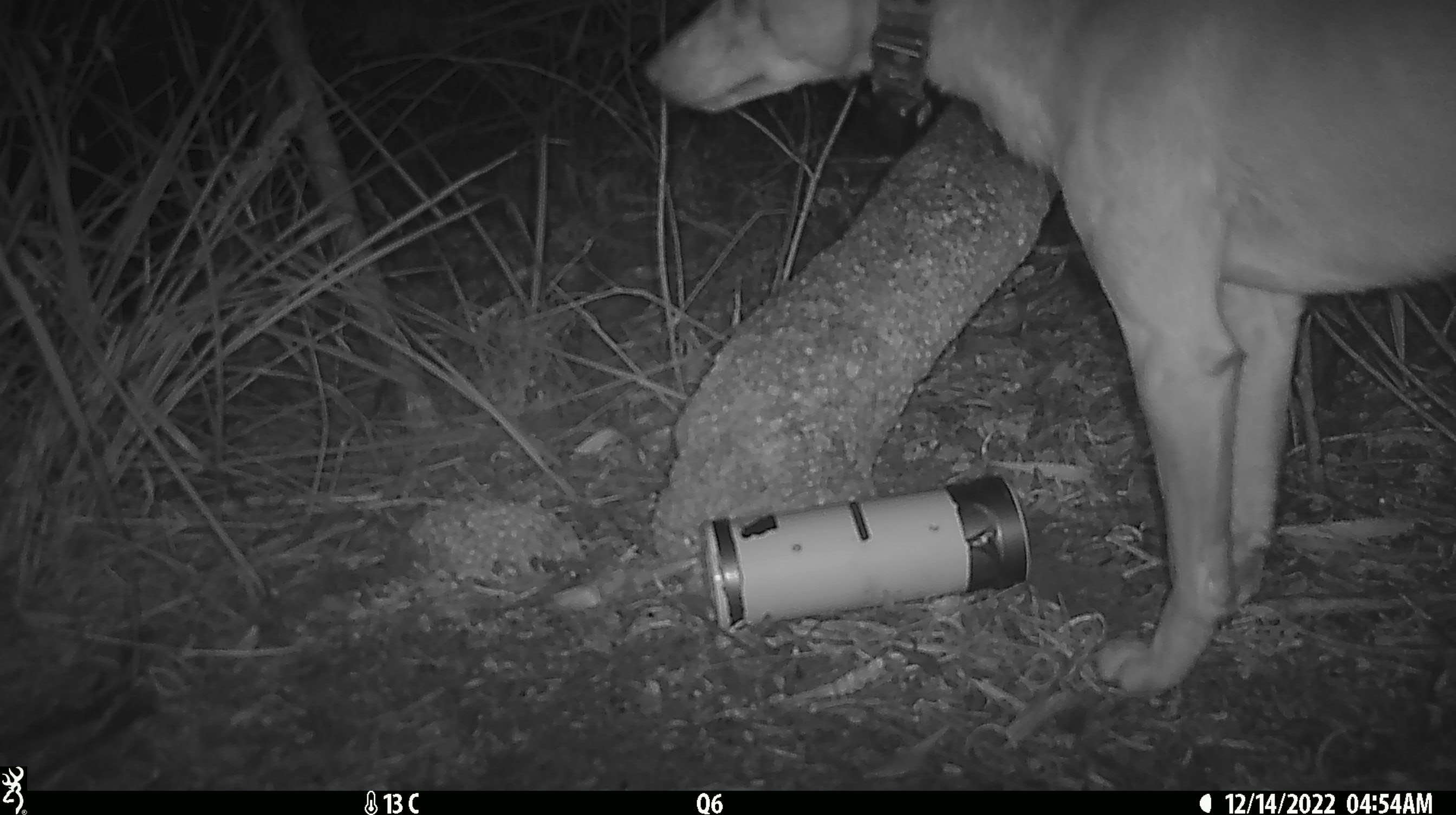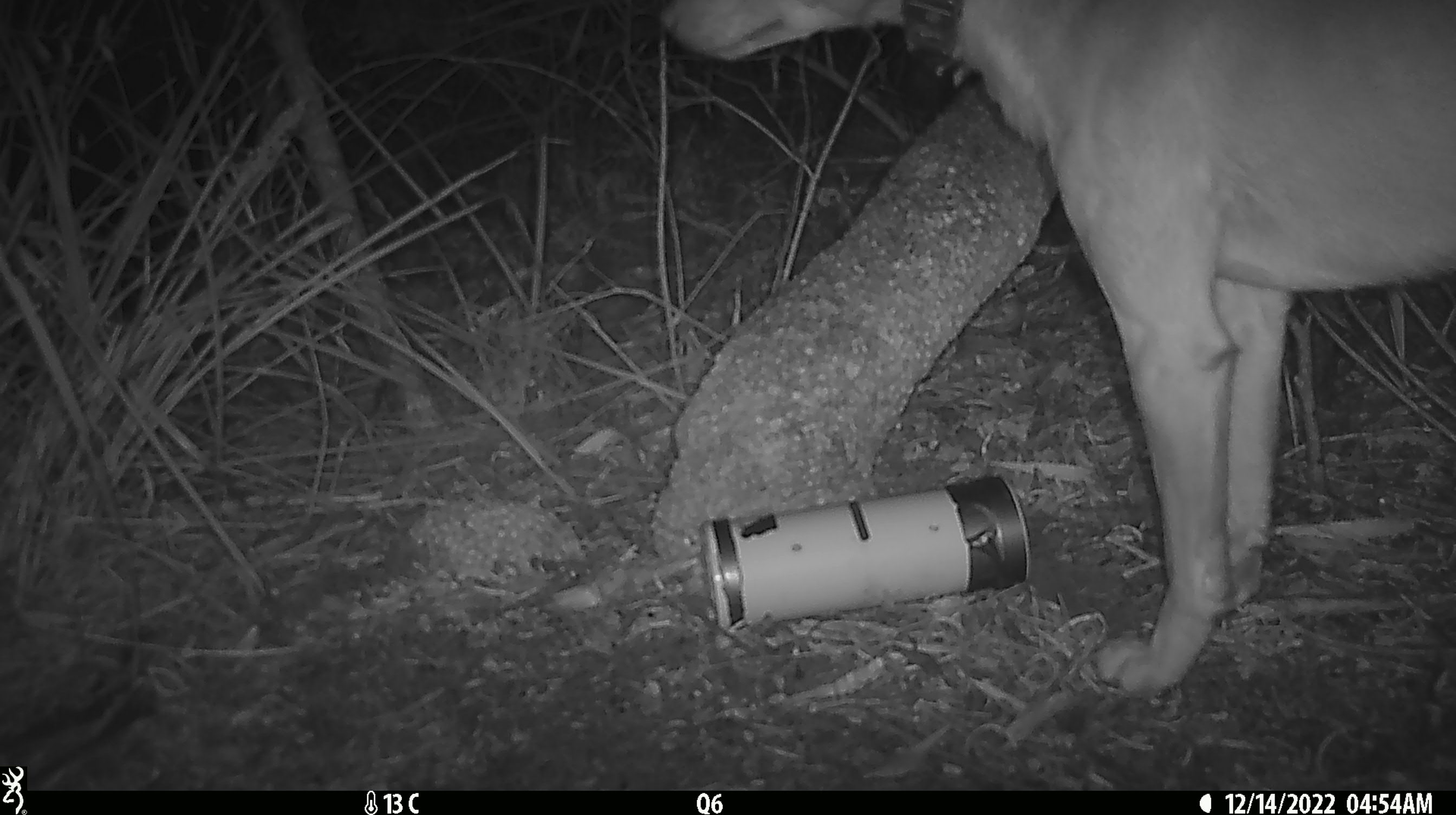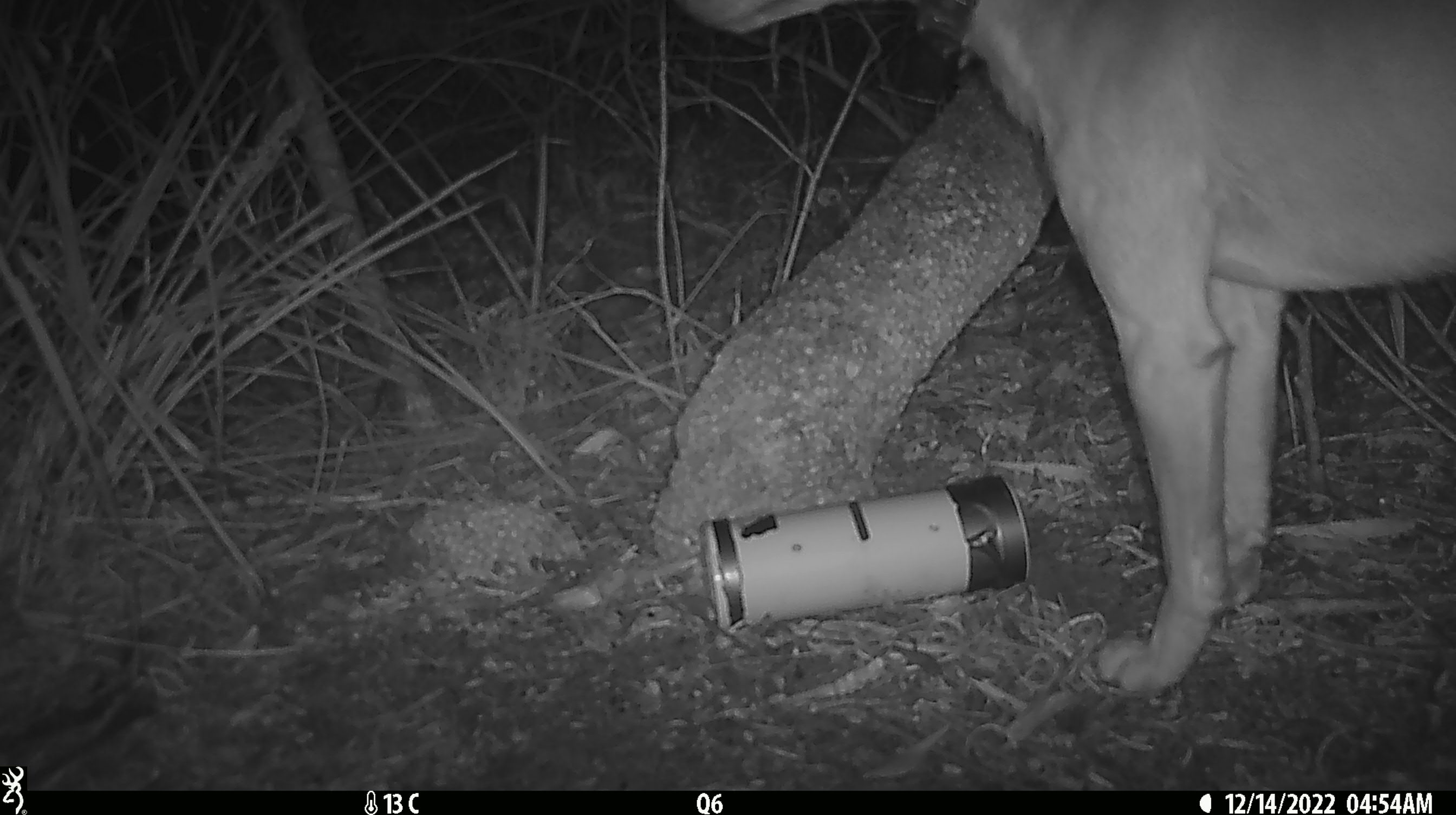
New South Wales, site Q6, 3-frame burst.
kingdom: Animalia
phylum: Chordata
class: Mammalia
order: Carnivora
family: Canidae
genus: Canis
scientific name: Canis familiaris dingo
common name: dingo